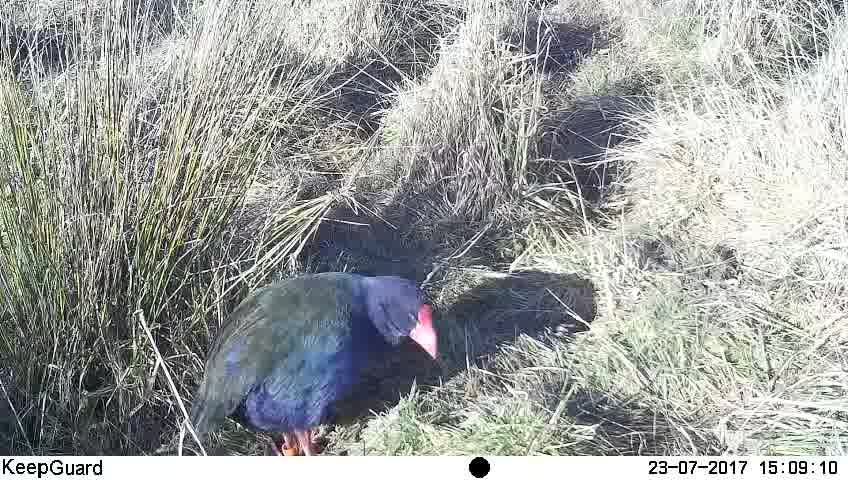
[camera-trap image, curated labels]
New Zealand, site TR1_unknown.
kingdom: Animalia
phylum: Chordata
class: Aves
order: Gruiformes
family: Rallidae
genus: Porphyrio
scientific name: Porphyrio mantelli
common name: takahe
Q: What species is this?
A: Takahe (Porphyrio mantelli).